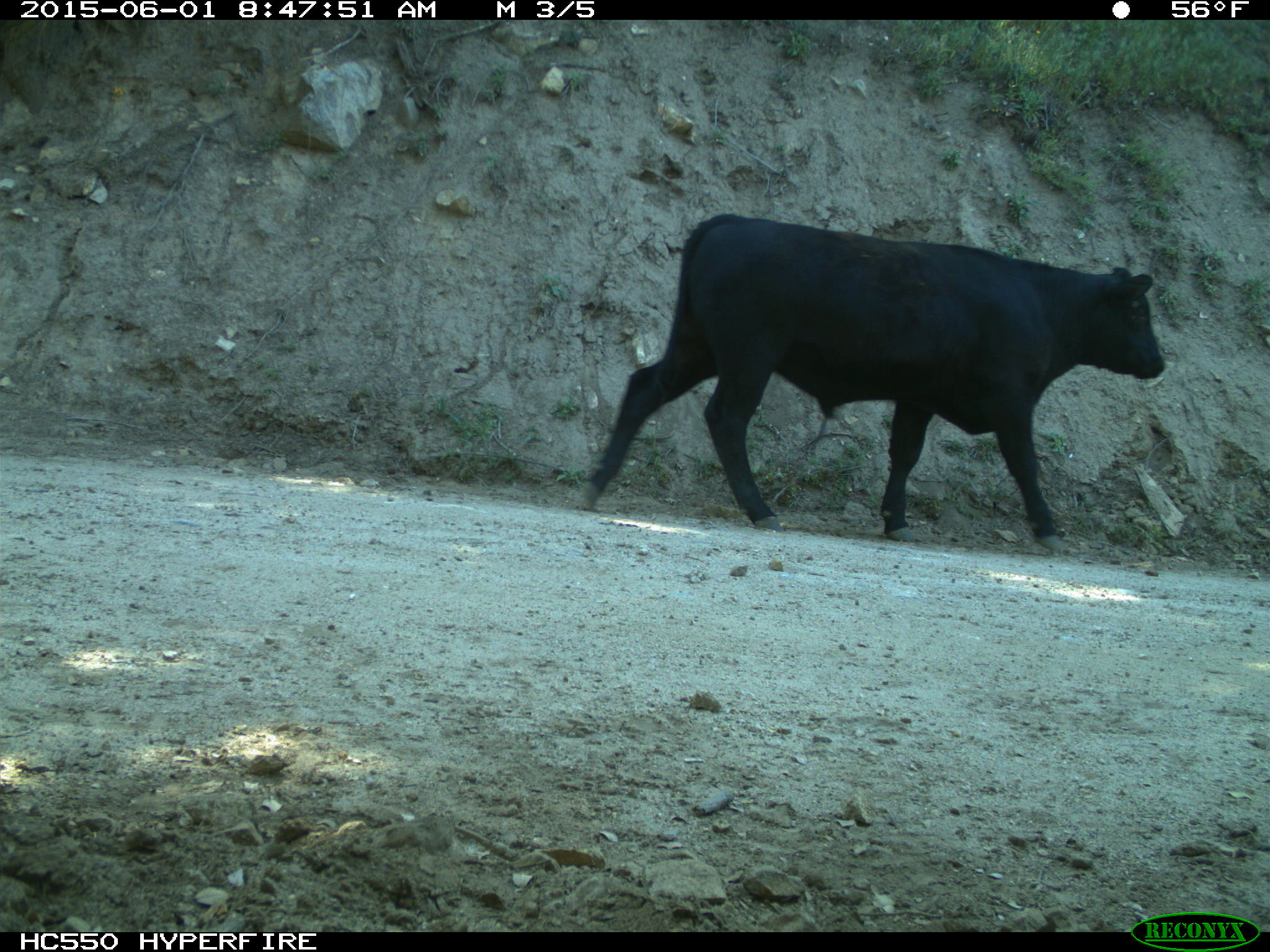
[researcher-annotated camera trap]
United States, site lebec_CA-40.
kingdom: Animalia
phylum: Chordata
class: Mammalia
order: Artiodactyla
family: Bovidae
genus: Bos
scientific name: Bos taurus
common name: domestic cow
Bos taurus (domestic cow).